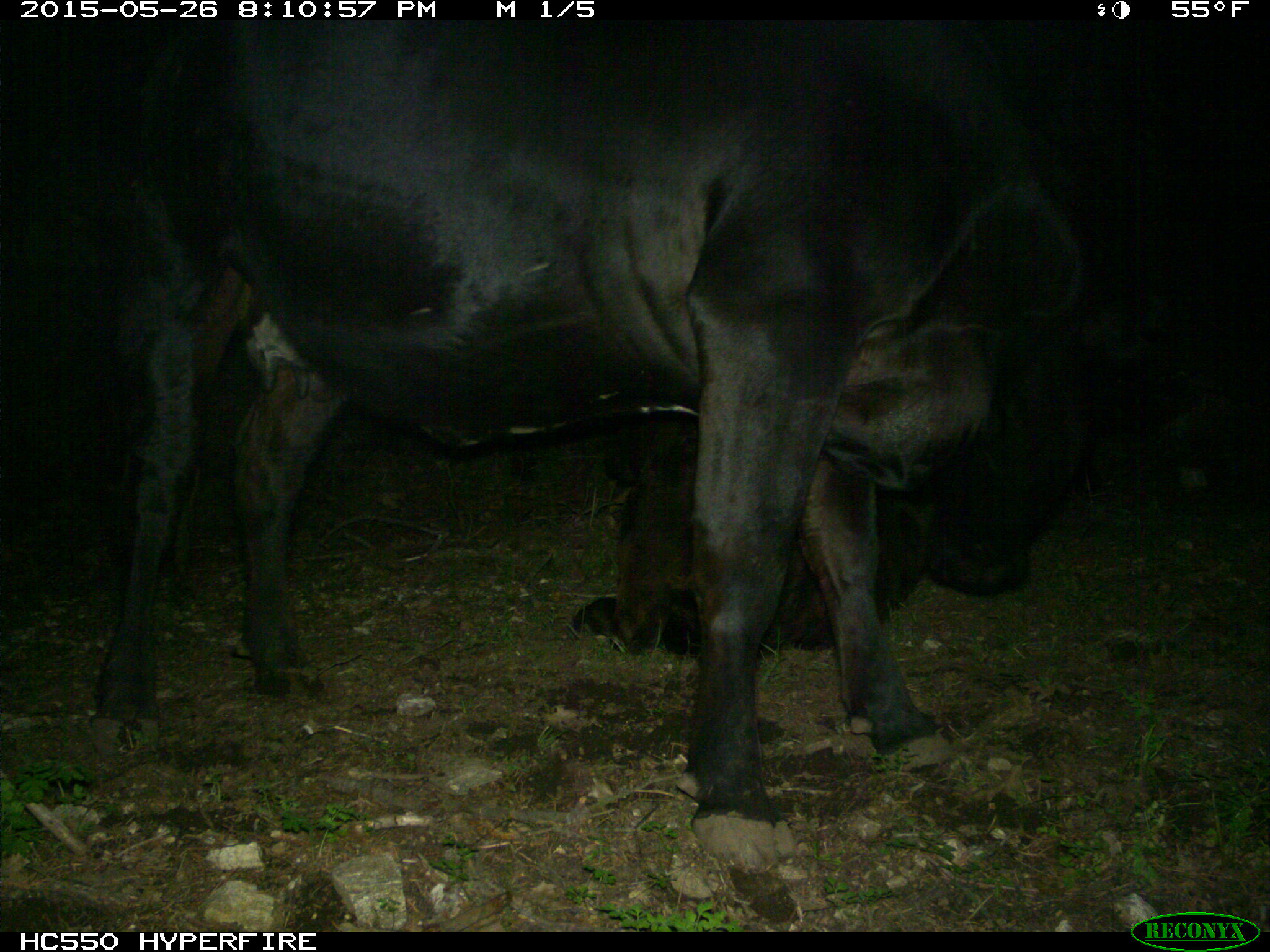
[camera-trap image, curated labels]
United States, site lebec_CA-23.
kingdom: Animalia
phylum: Chordata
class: Mammalia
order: Artiodactyla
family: Bovidae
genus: Bos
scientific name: Bos taurus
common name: domestic cow